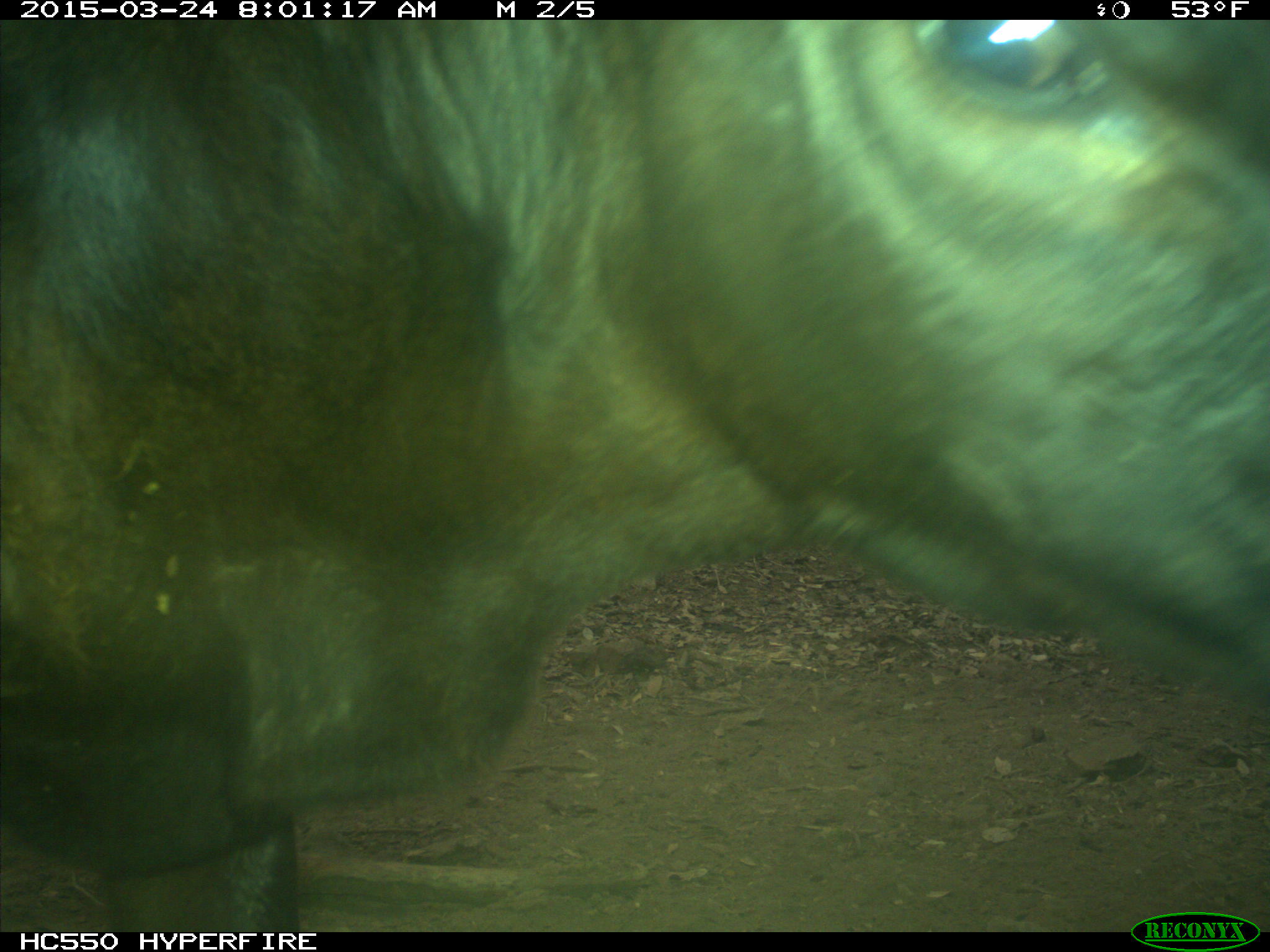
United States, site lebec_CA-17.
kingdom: Animalia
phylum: Chordata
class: Mammalia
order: Artiodactyla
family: Bovidae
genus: Bos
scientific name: Bos taurus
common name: domestic cow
Bos taurus (domestic cow).